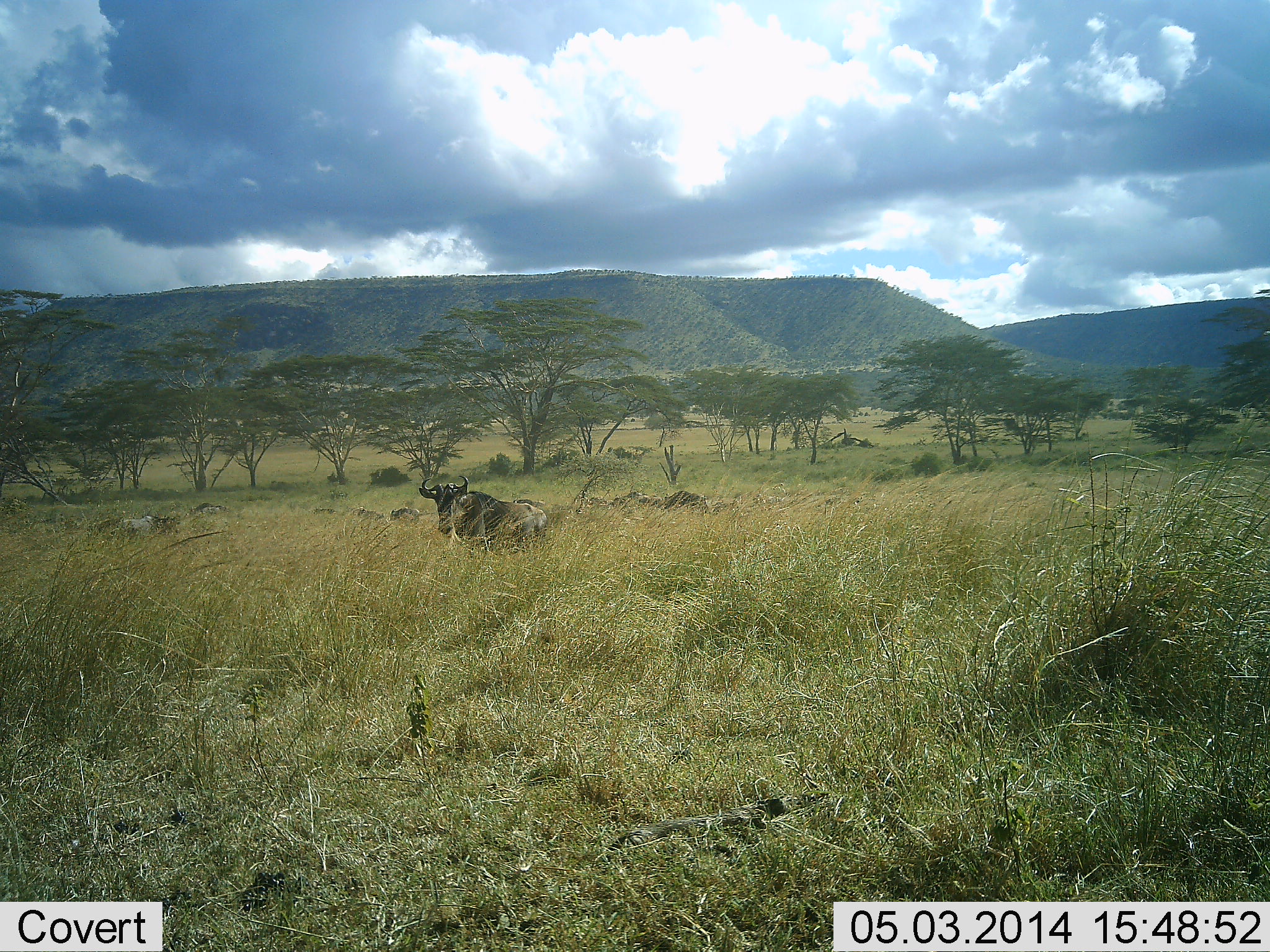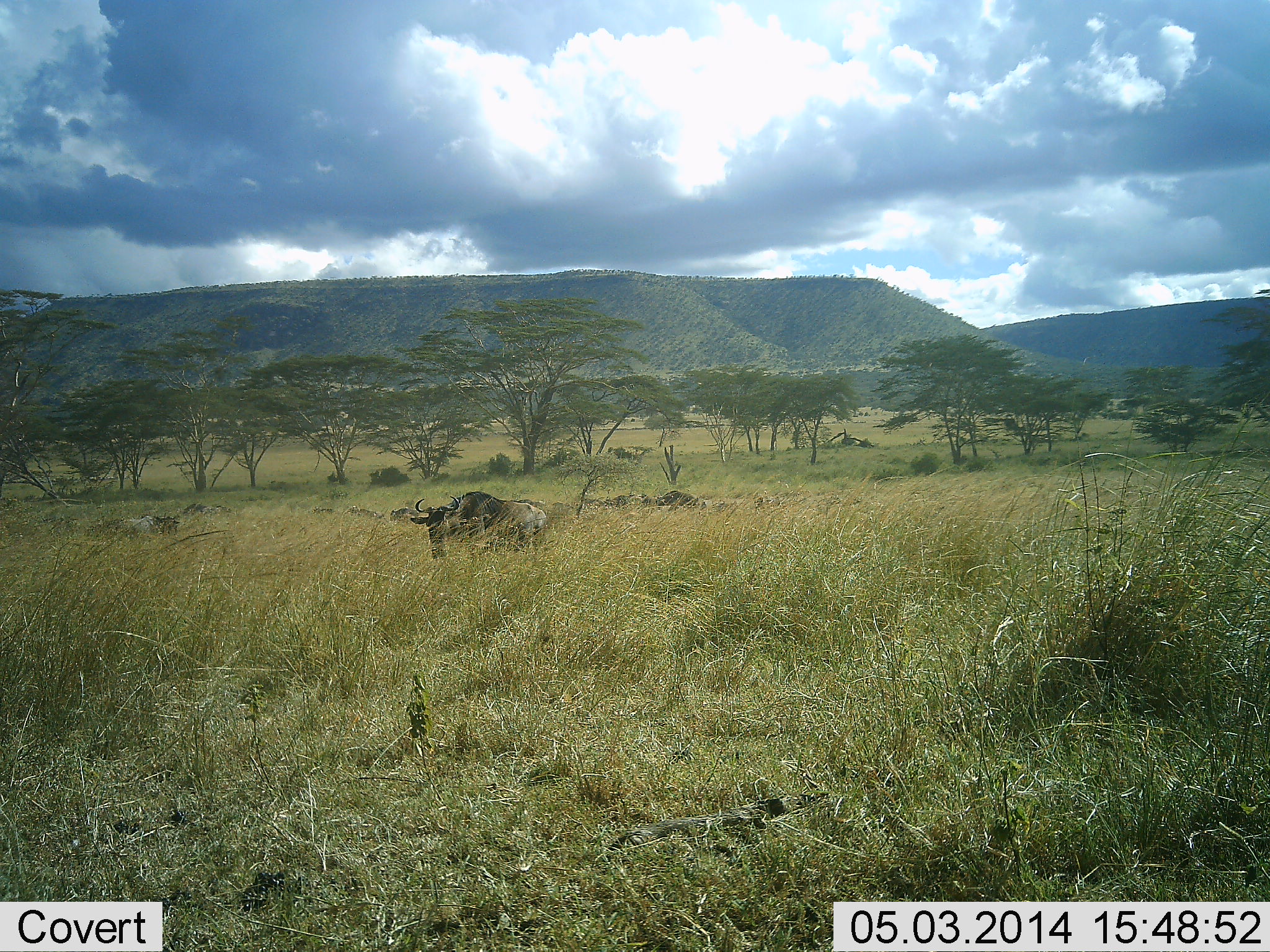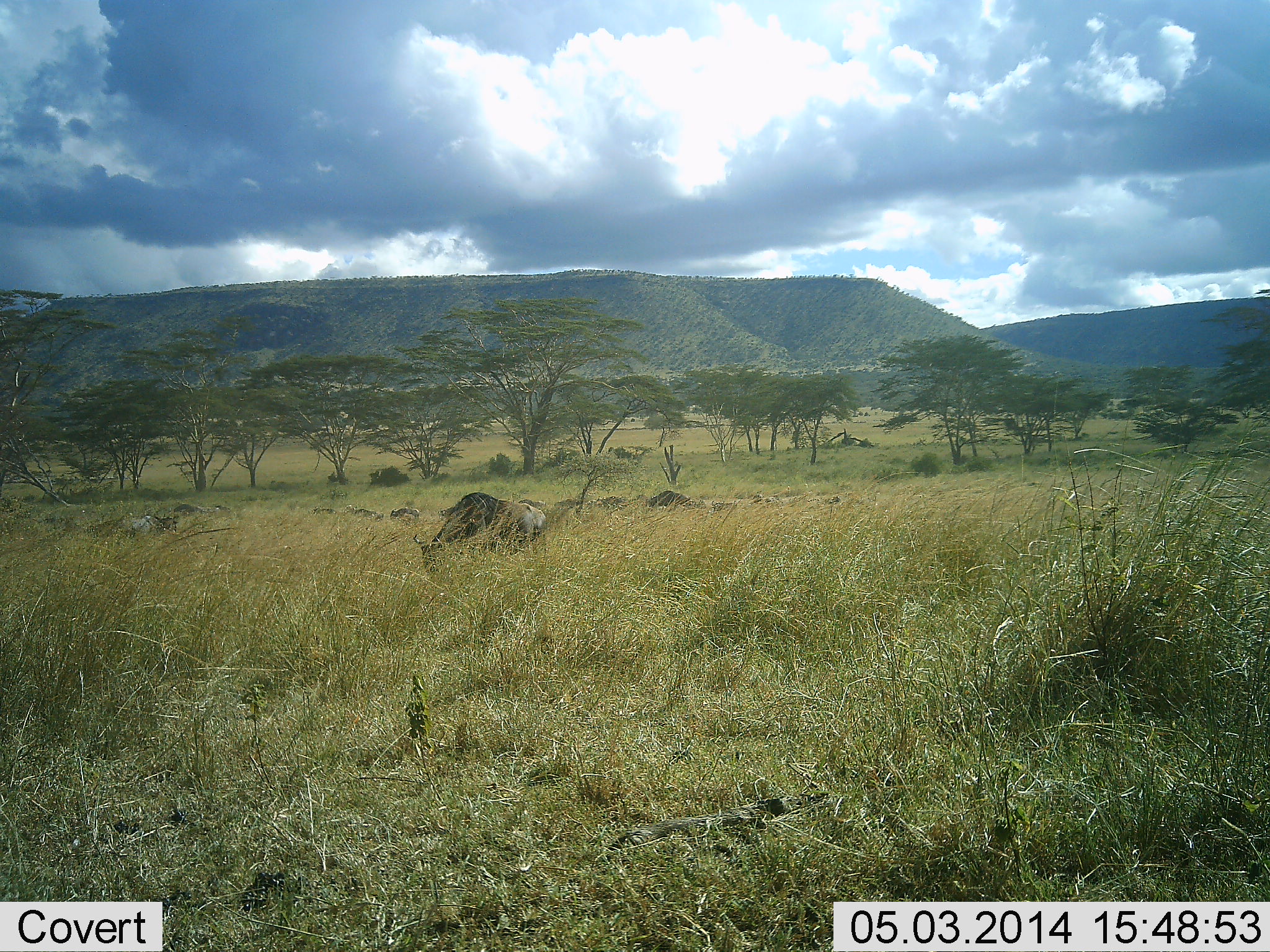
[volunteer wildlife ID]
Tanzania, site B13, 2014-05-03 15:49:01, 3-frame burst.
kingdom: Animalia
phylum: Chordata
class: Mammalia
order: Artiodactyla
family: Bovidae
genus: Connochaetes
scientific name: Connochaetes taurinus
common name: blue wildebeest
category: wildebeest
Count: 2.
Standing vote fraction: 52%.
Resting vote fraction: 6%.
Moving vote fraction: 24%.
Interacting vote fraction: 0%.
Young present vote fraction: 0%.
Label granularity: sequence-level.